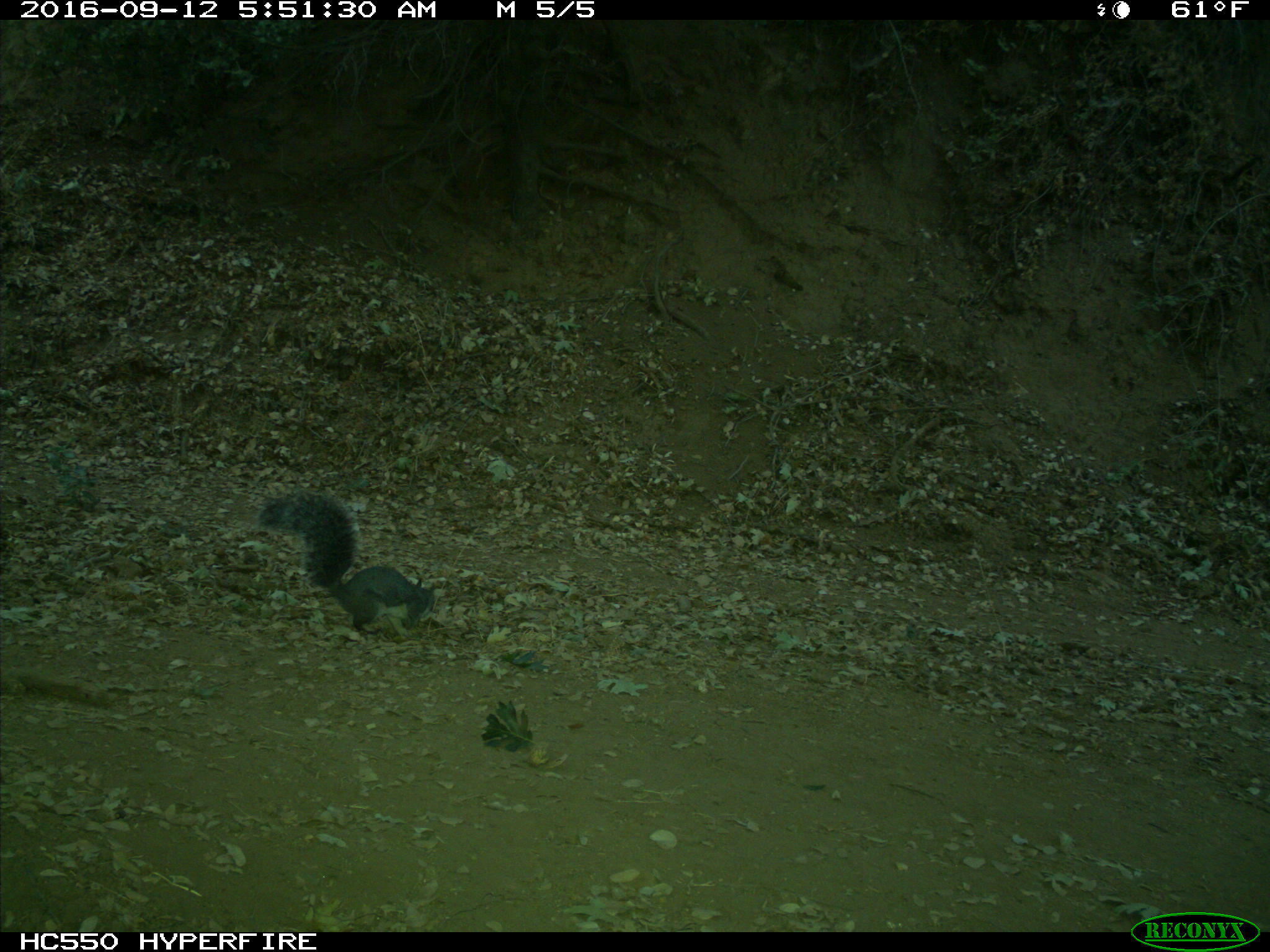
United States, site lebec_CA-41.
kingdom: Animalia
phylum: Chordata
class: Mammalia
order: Rodentia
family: Sciuridae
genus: Sciurus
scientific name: Sciurus carolinensis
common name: eastern gray squirrel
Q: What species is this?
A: Sciurus carolinensis (eastern gray squirrel).